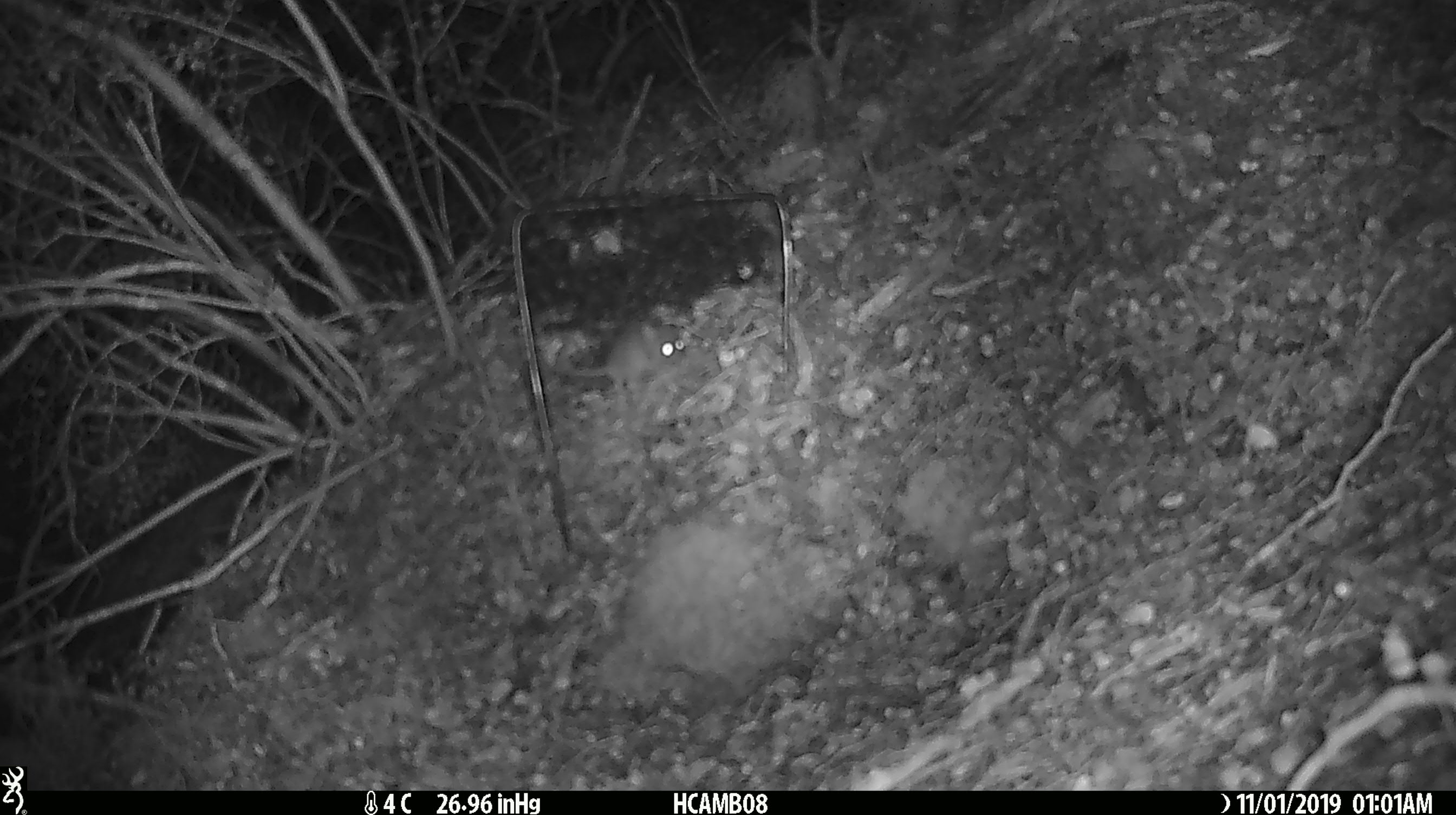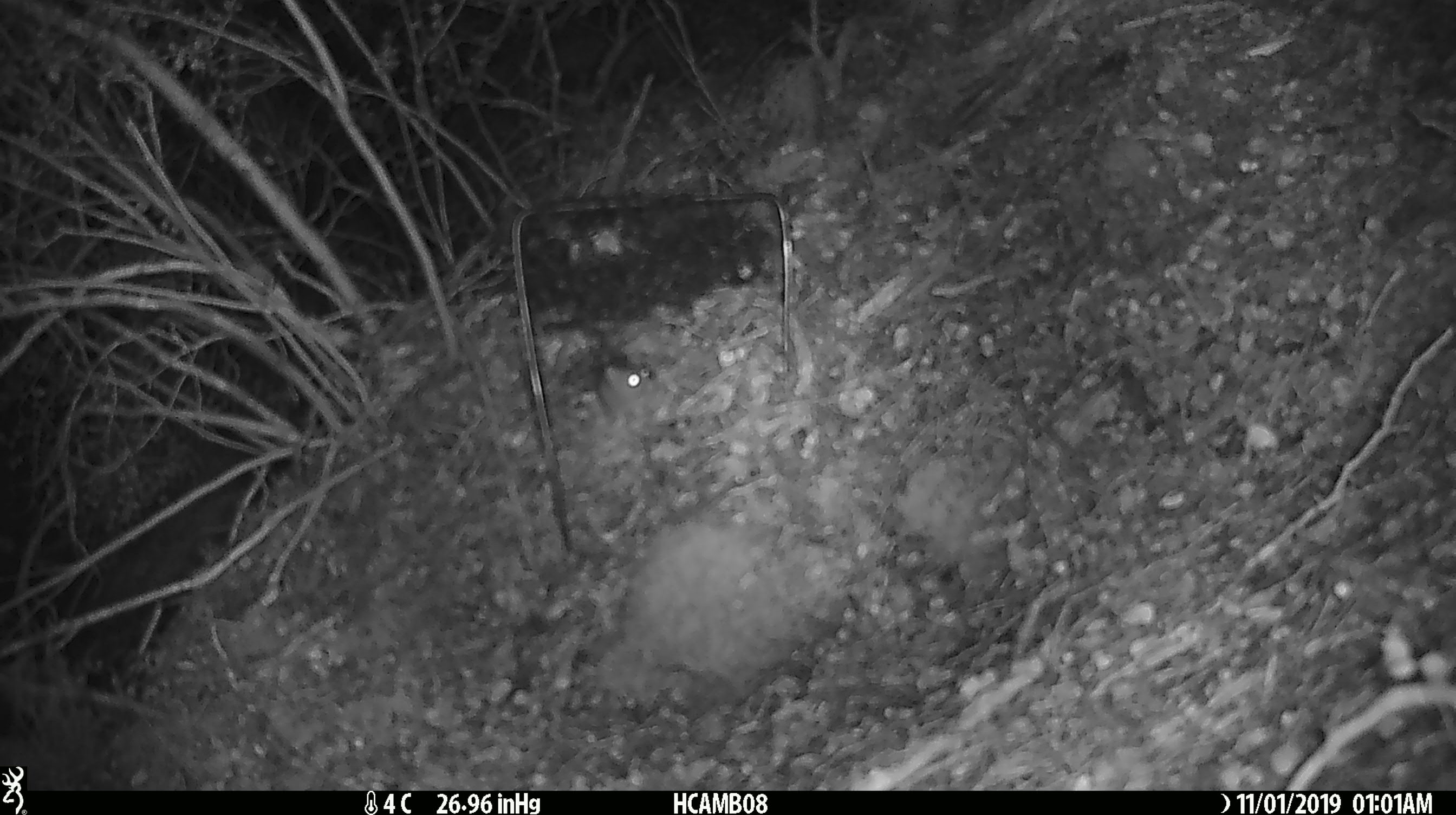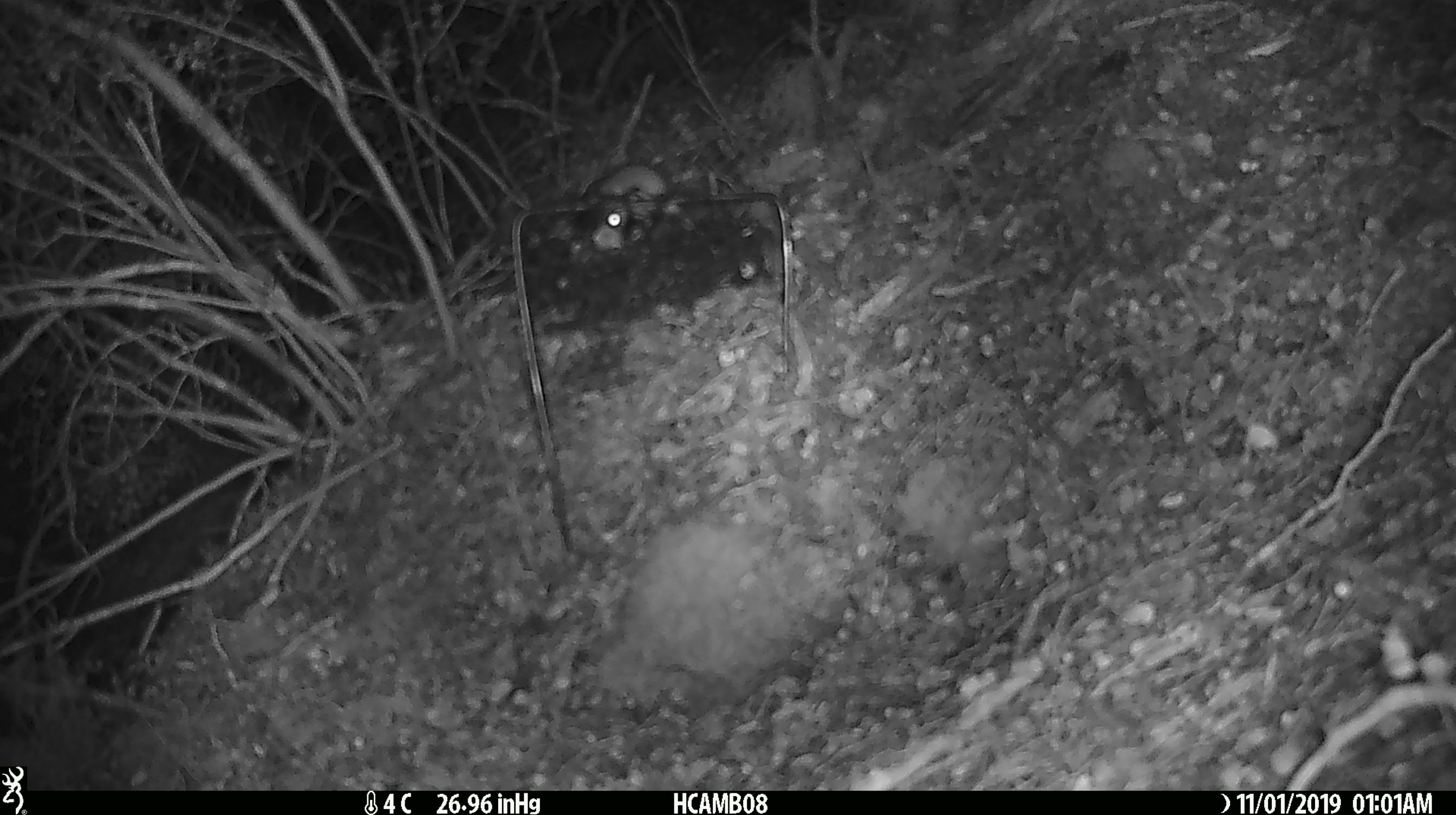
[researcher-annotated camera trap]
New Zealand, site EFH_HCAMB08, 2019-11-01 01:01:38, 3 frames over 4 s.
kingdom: Animalia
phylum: Chordata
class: Mammalia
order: Rodentia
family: Muridae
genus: Mus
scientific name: Mus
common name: mouse